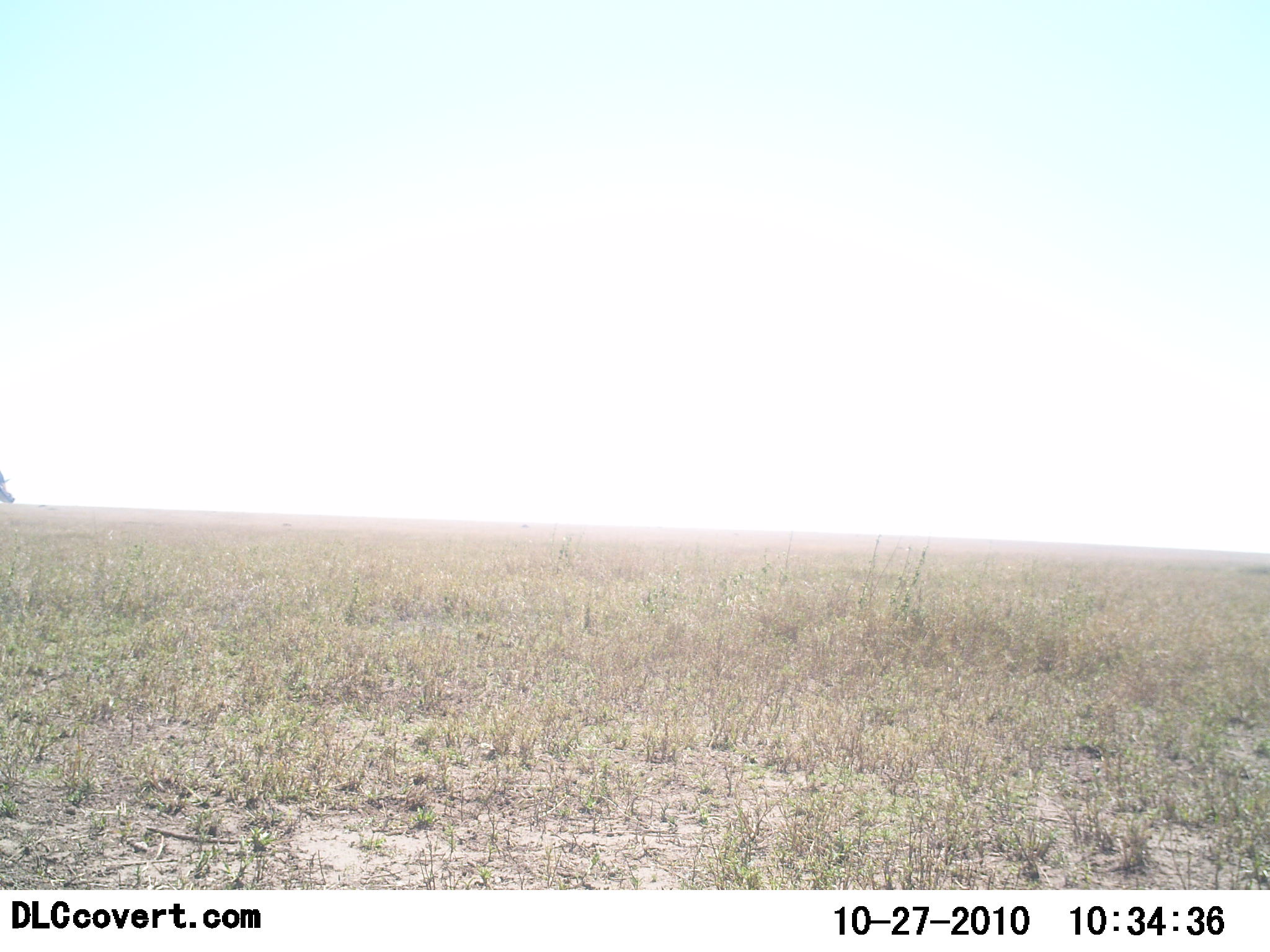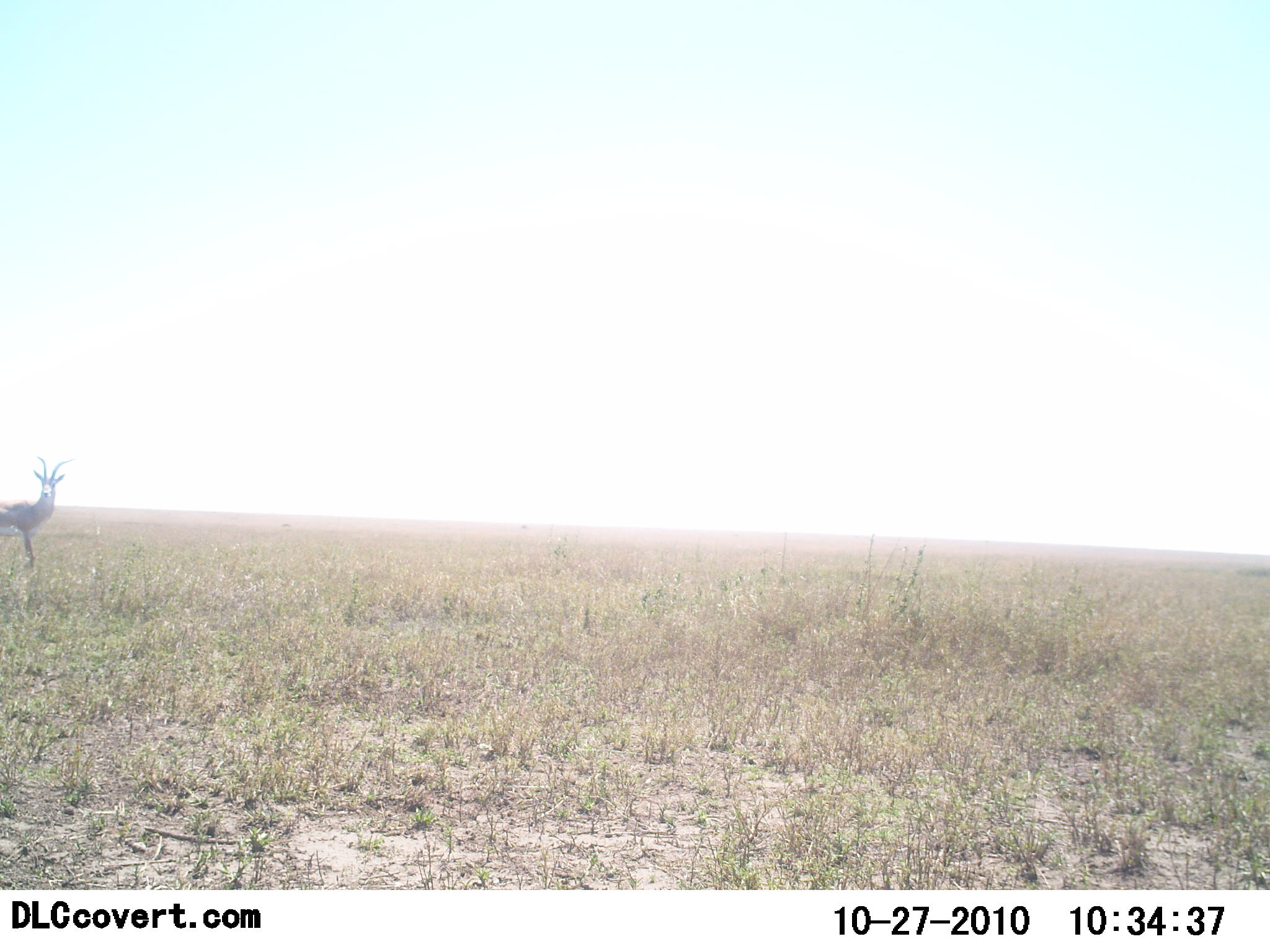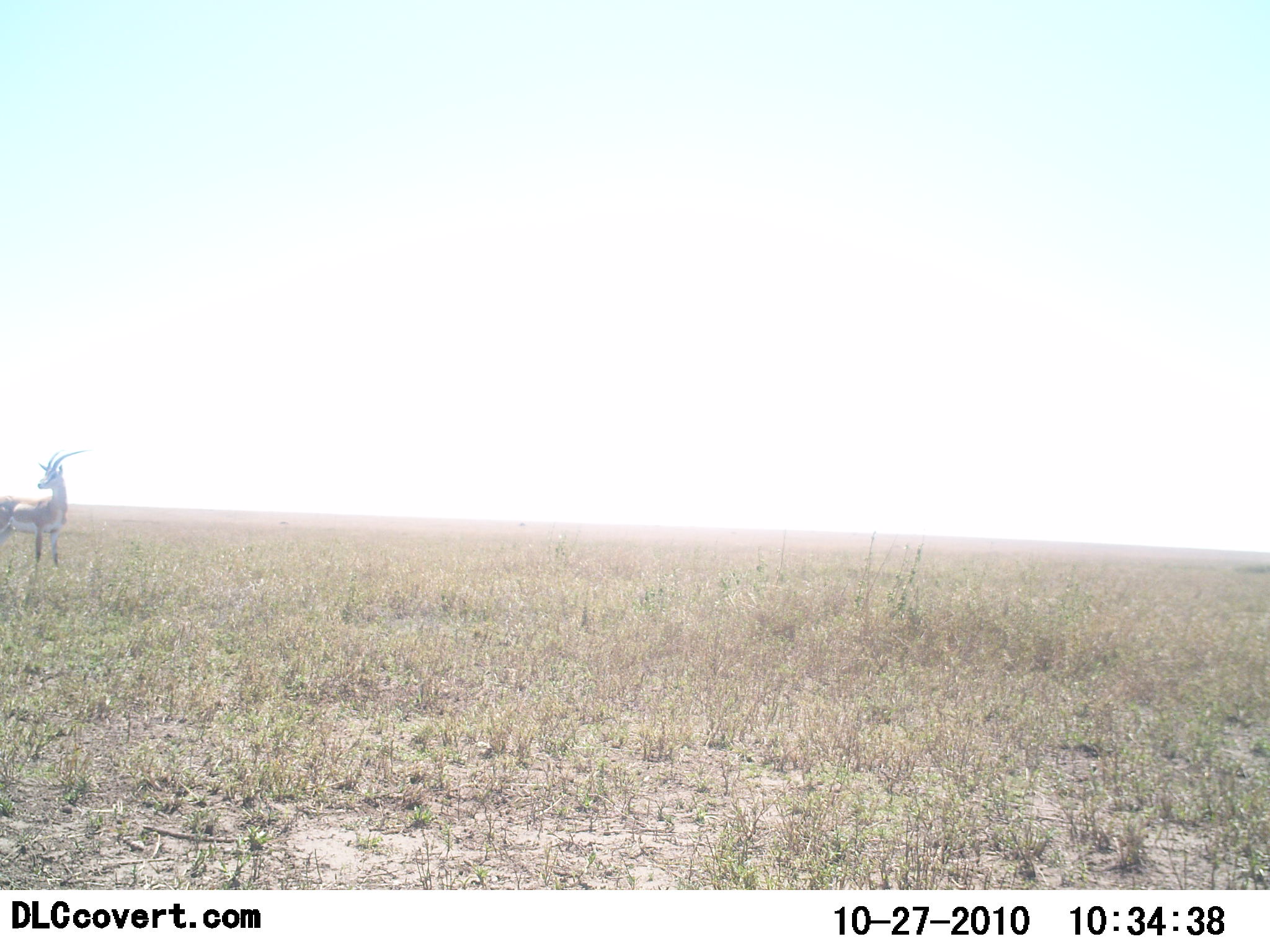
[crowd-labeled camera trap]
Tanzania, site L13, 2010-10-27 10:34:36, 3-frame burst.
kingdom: Animalia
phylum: Chordata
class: Mammalia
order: Artiodactyla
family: Bovidae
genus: Nanger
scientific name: Nanger granti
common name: grant's gazelle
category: gazellegrants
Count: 1.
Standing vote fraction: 20%.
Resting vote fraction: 0%.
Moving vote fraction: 80%.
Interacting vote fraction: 0%.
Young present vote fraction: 0%.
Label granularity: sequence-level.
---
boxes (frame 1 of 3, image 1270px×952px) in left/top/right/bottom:
animal: 0/472/15/504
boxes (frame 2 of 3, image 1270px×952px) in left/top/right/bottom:
animal: 0/456/76/574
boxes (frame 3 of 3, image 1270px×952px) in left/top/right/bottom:
animal: 0/449/94/580